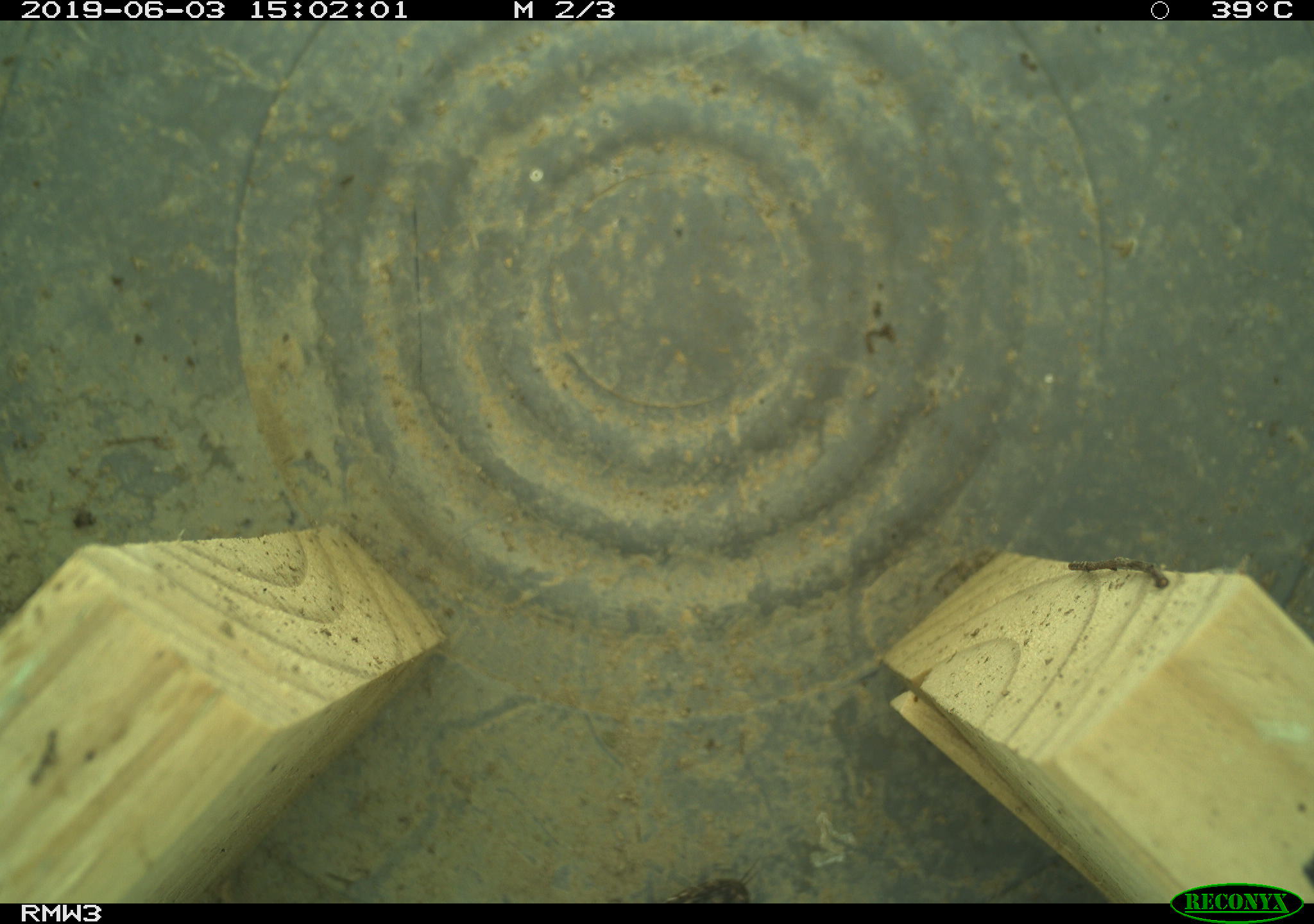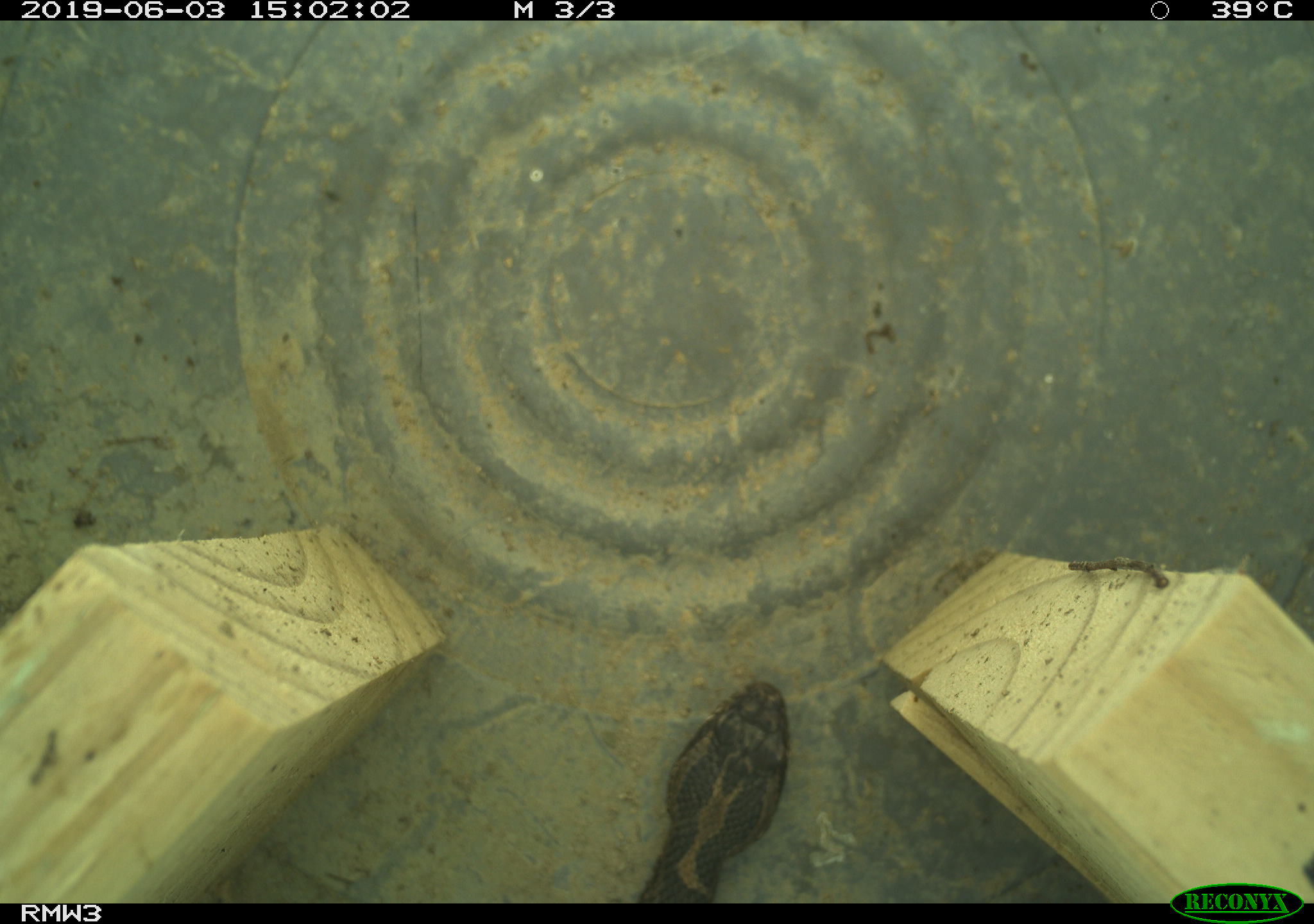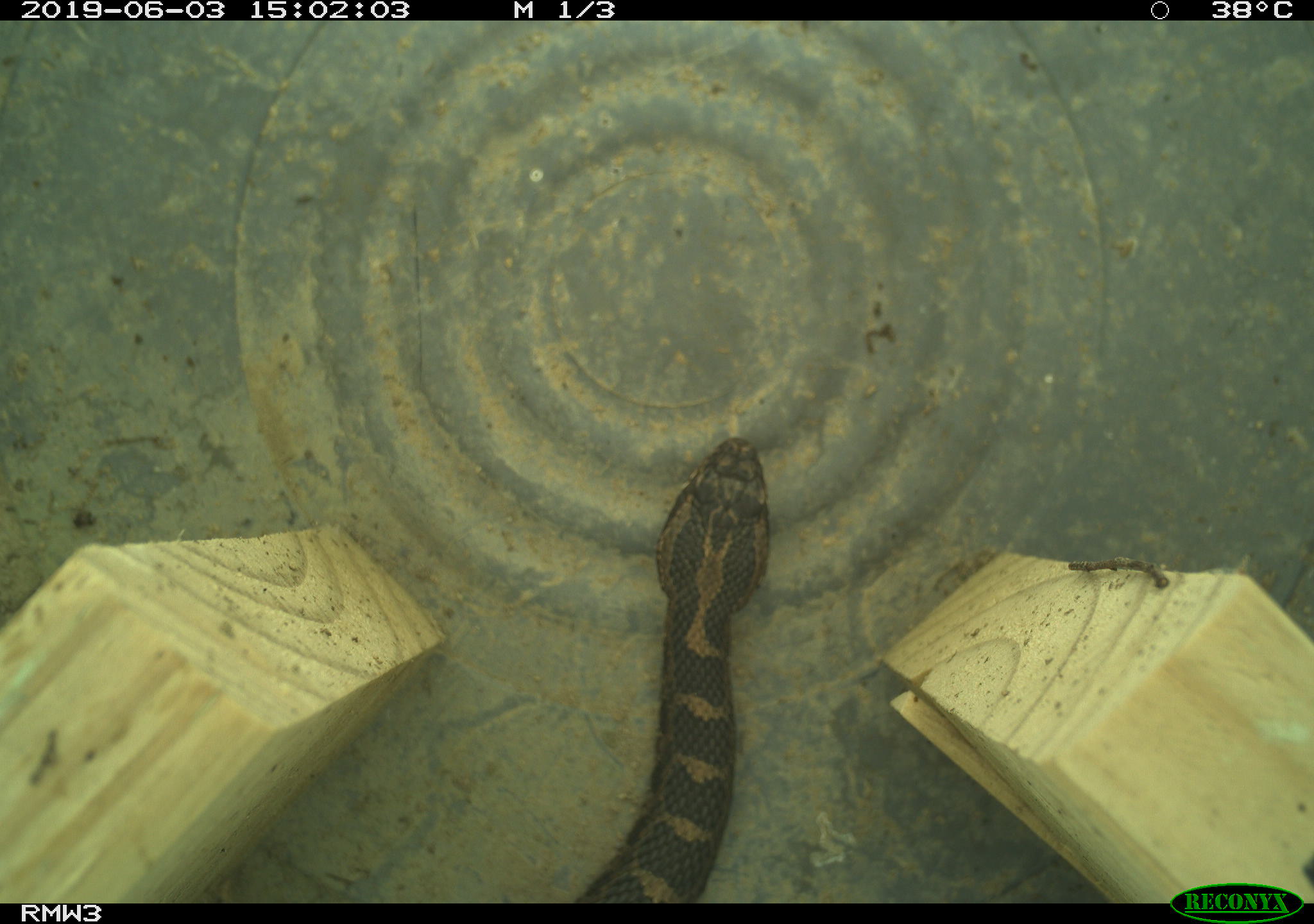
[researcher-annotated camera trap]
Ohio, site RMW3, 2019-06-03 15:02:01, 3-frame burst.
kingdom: Animalia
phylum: Chordata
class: Reptilia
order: Squamata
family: Viperidae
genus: Sistrurus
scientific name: Sistrurus catenatus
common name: eastern massasauga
Eastern massasauga (Sistrurus catenatus).